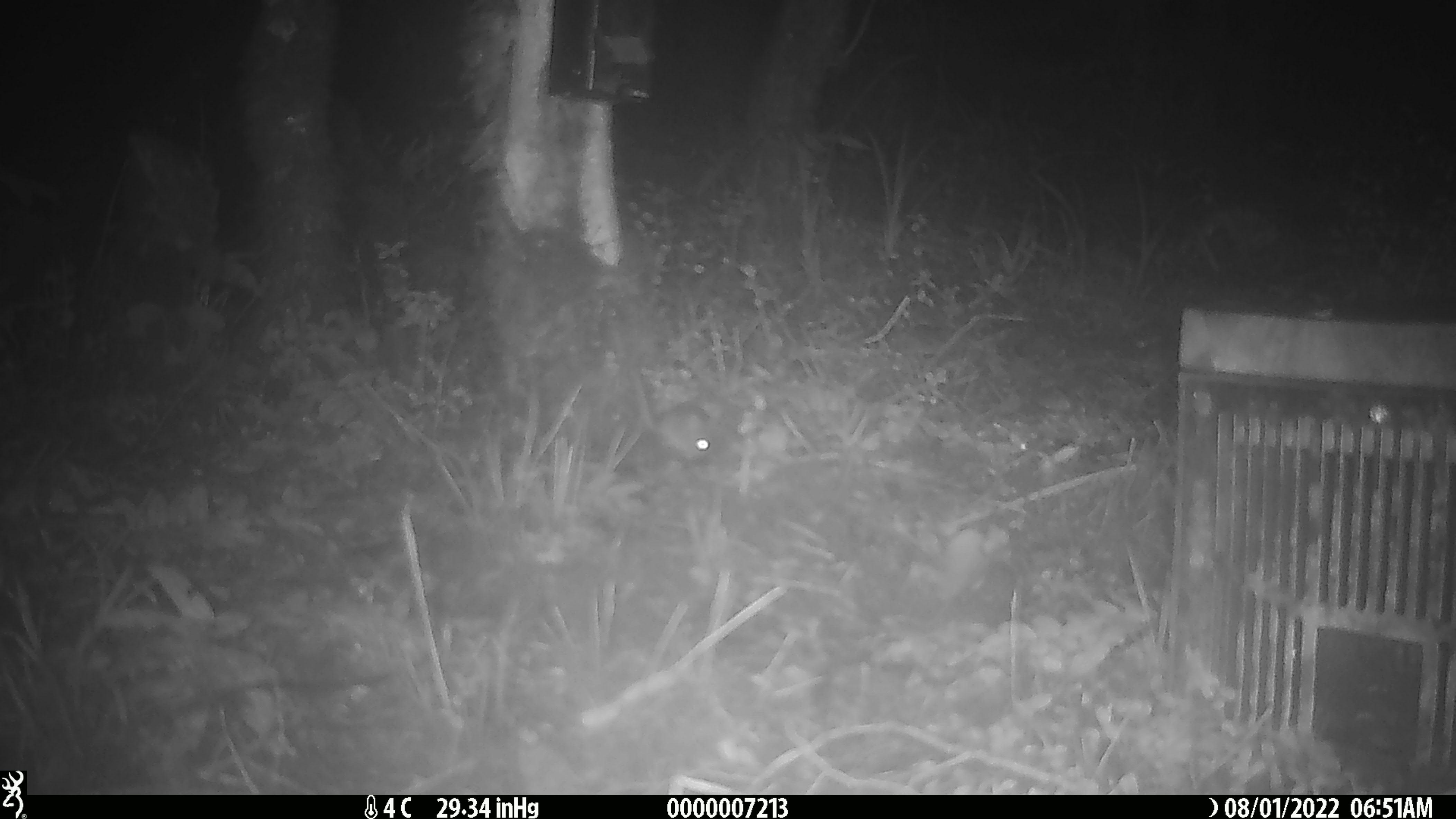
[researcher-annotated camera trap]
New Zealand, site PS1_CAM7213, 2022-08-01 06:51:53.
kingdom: Animalia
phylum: Chordata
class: Mammalia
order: Rodentia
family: Muridae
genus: Mus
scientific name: Mus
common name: mouse